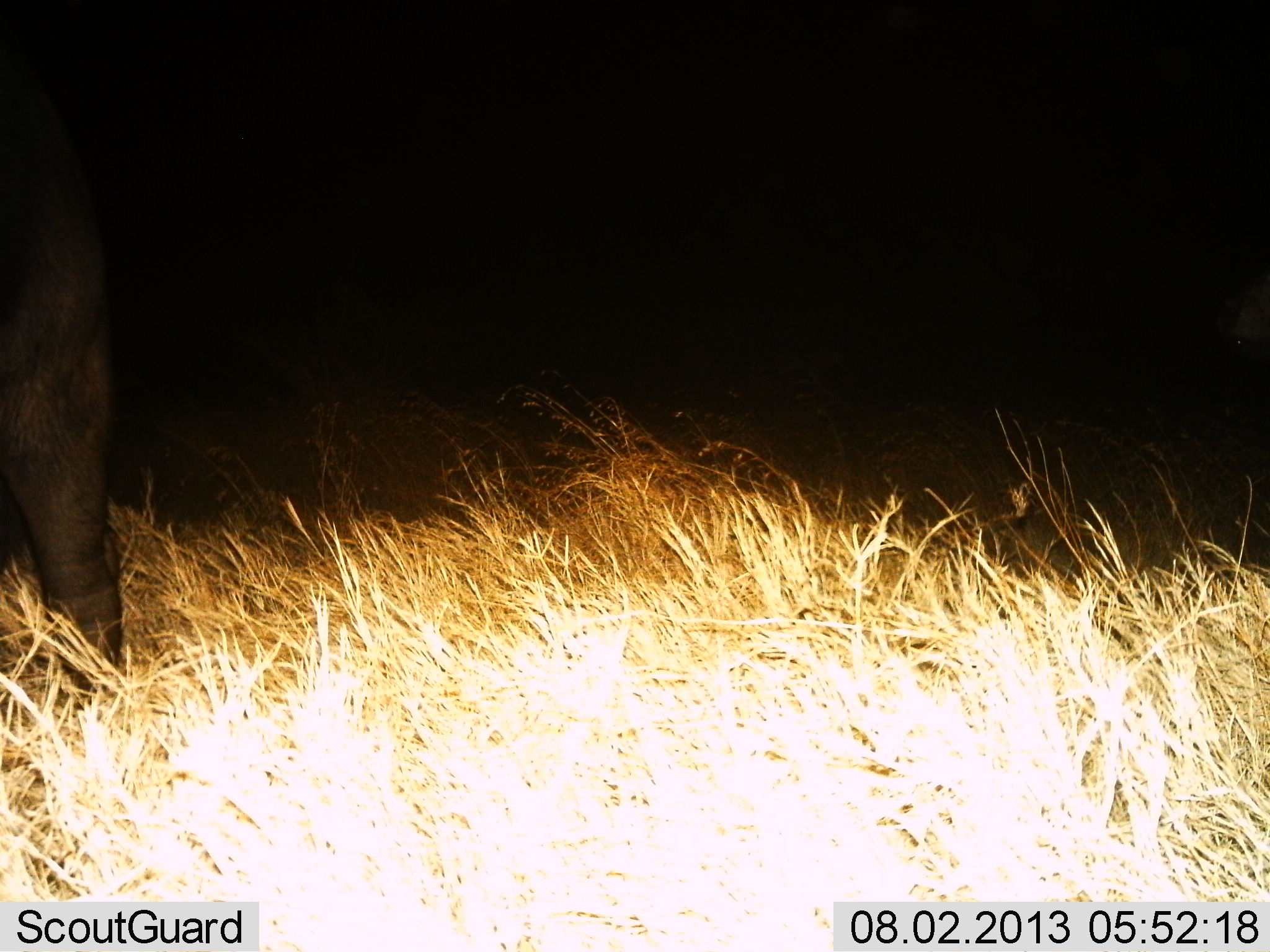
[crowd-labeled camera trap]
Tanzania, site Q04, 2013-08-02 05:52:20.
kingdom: Animalia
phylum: Chordata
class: Mammalia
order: Artiodactyla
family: Bovidae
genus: Syncerus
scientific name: Syncerus caffer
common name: cape buffalo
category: buffalo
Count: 1.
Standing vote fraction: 100%.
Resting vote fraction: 0%.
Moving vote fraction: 0%.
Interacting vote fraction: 0%.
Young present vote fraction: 0%.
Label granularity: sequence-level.